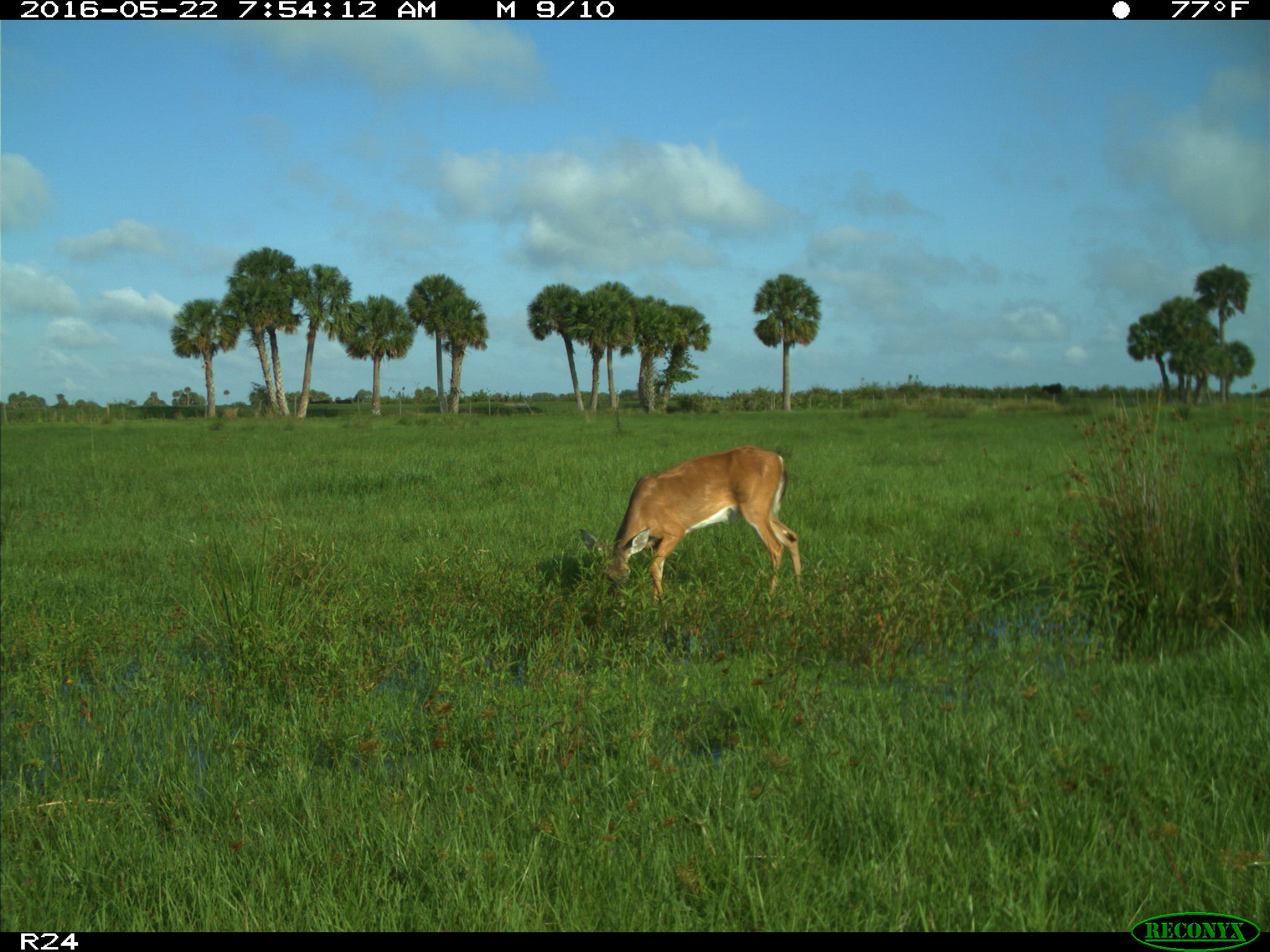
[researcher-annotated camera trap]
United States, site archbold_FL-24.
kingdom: Animalia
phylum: Chordata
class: Mammalia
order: Artiodactyla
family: Cervidae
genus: Odocoileus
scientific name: Odocoileus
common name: deer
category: unidentified deer